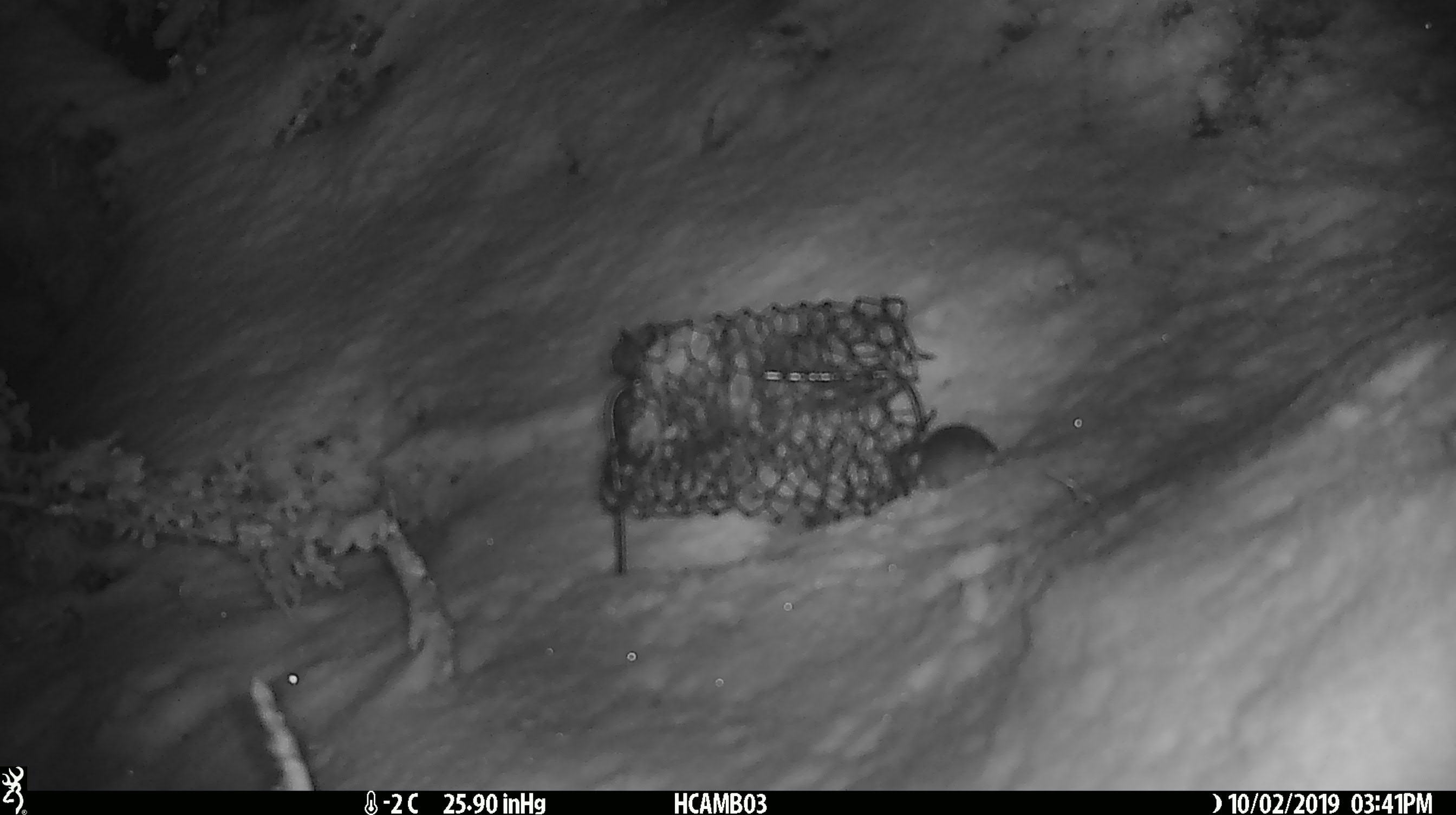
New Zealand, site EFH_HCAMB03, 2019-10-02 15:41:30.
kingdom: Animalia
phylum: Chordata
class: Mammalia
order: Rodentia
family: Muridae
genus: Mus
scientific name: Mus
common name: mouse